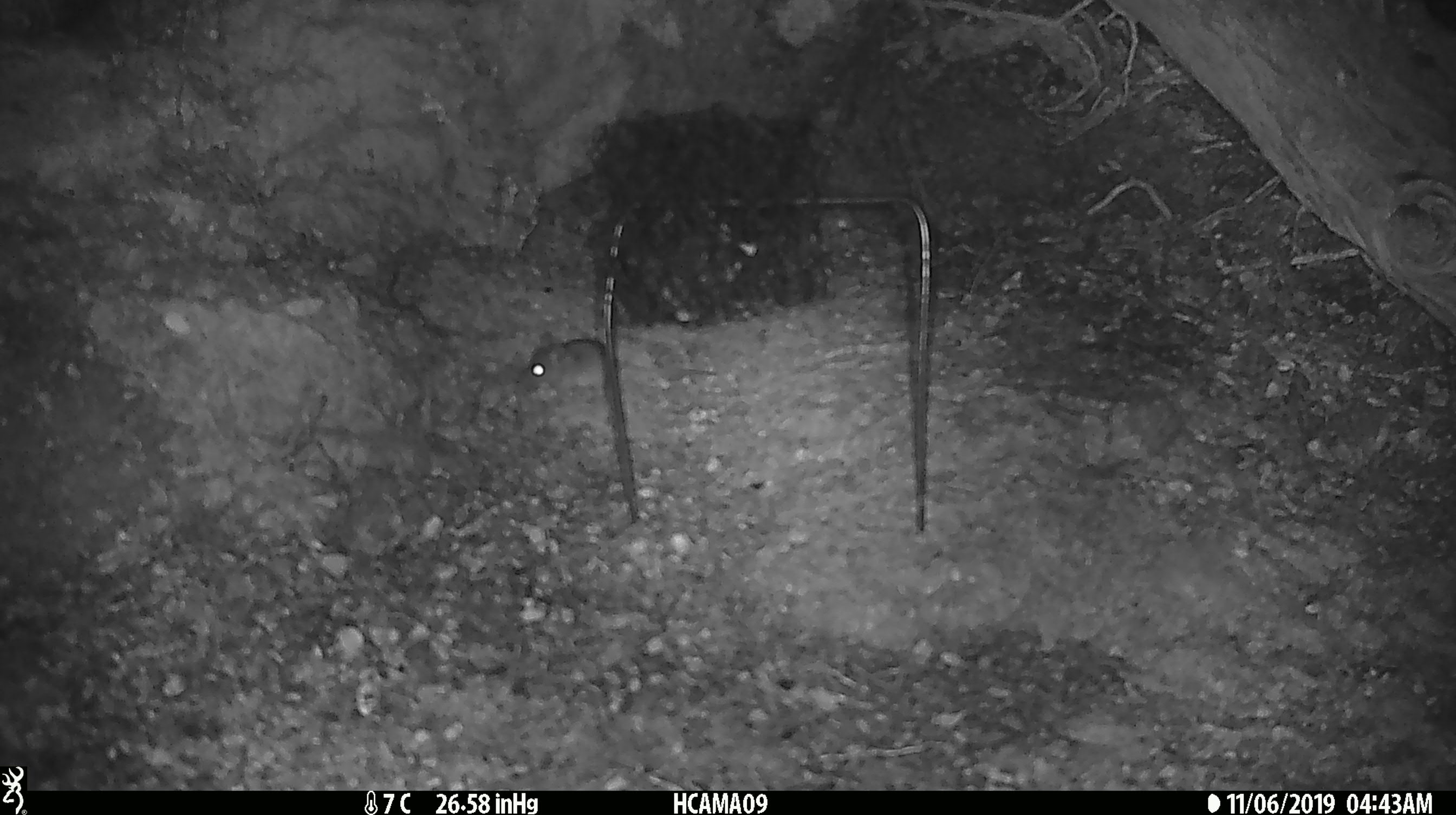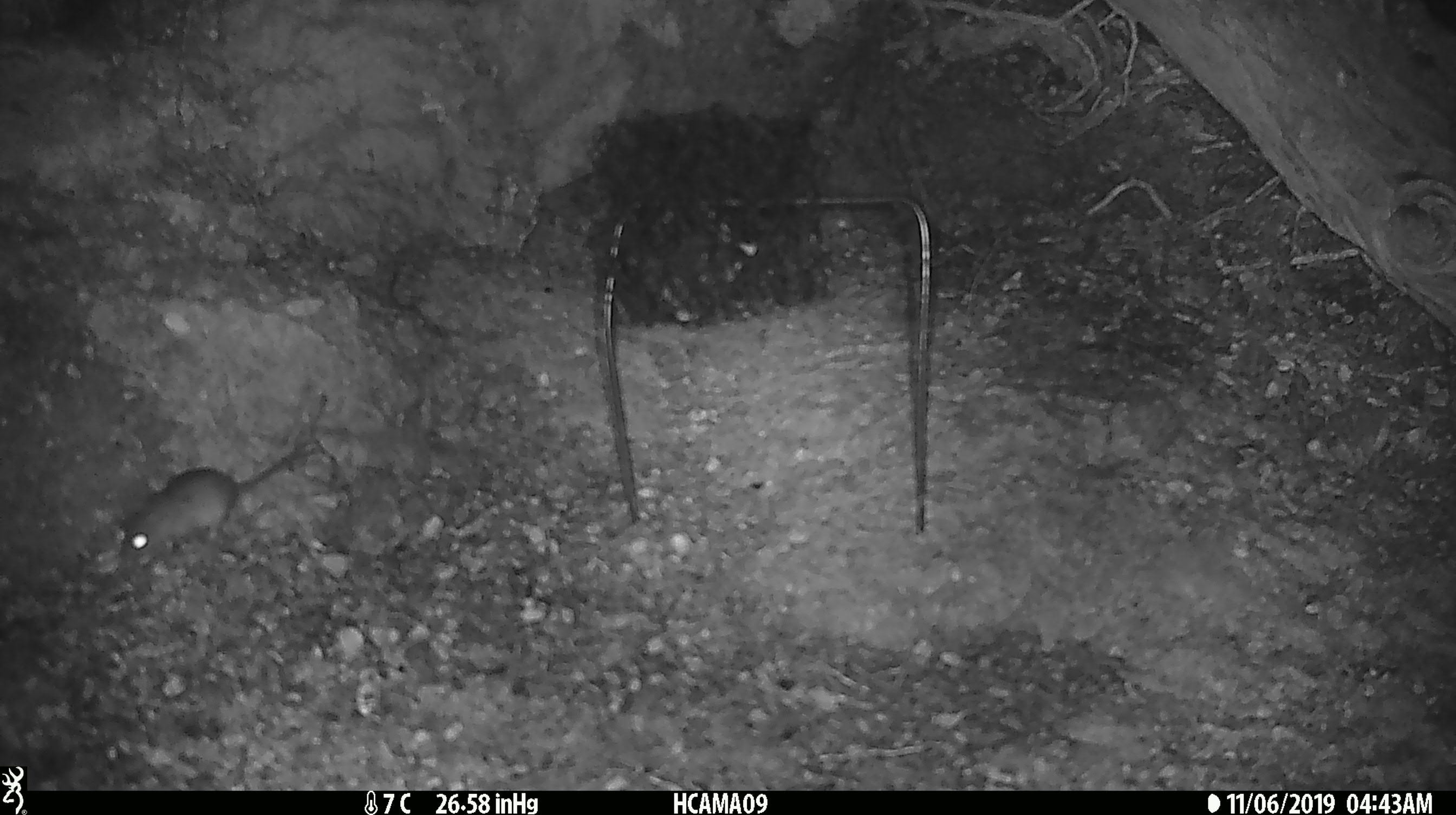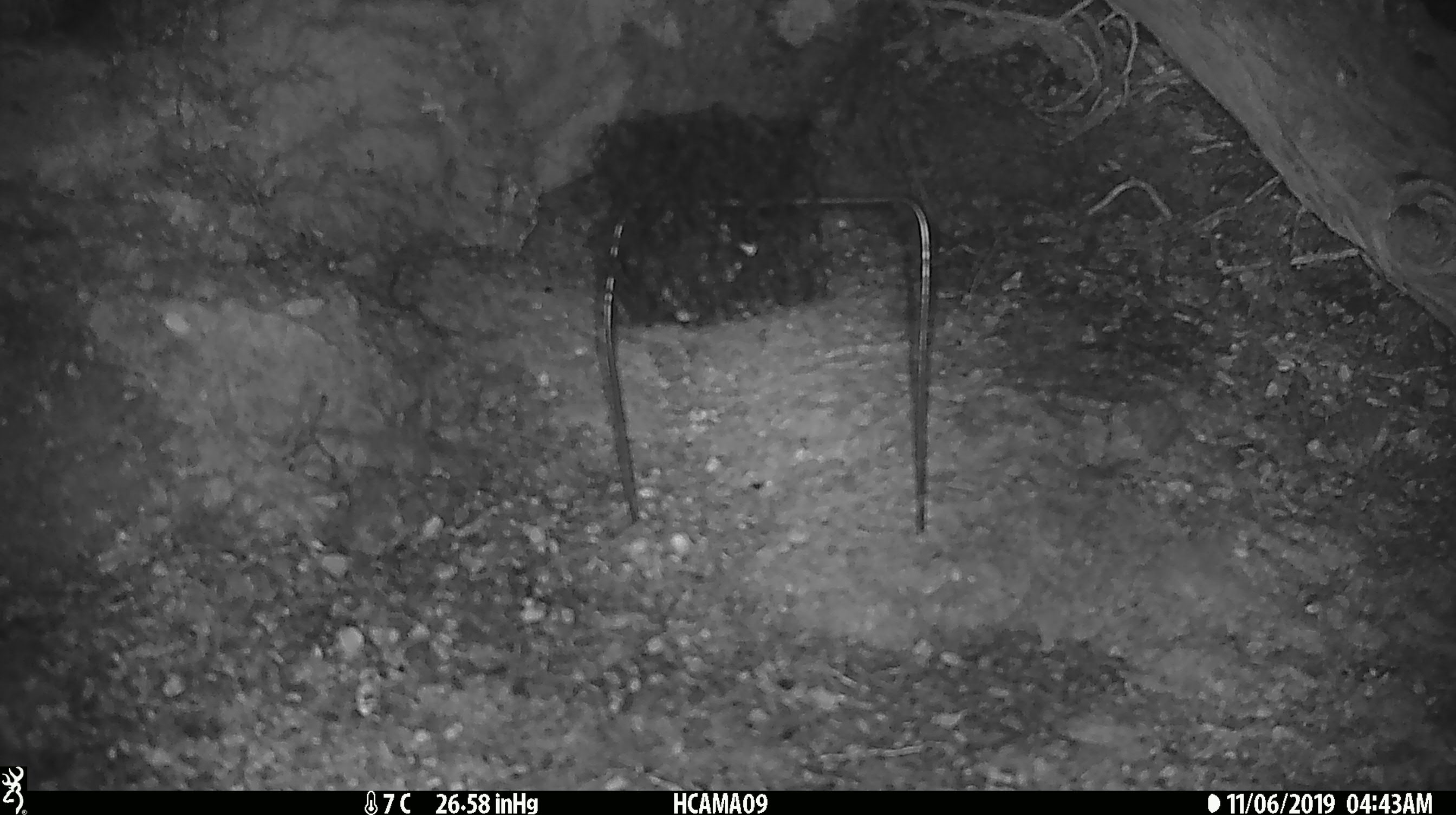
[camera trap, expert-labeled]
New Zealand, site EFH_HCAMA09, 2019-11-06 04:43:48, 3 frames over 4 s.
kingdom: Animalia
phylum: Chordata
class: Mammalia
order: Rodentia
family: Muridae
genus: Mus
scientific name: Mus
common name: mouse